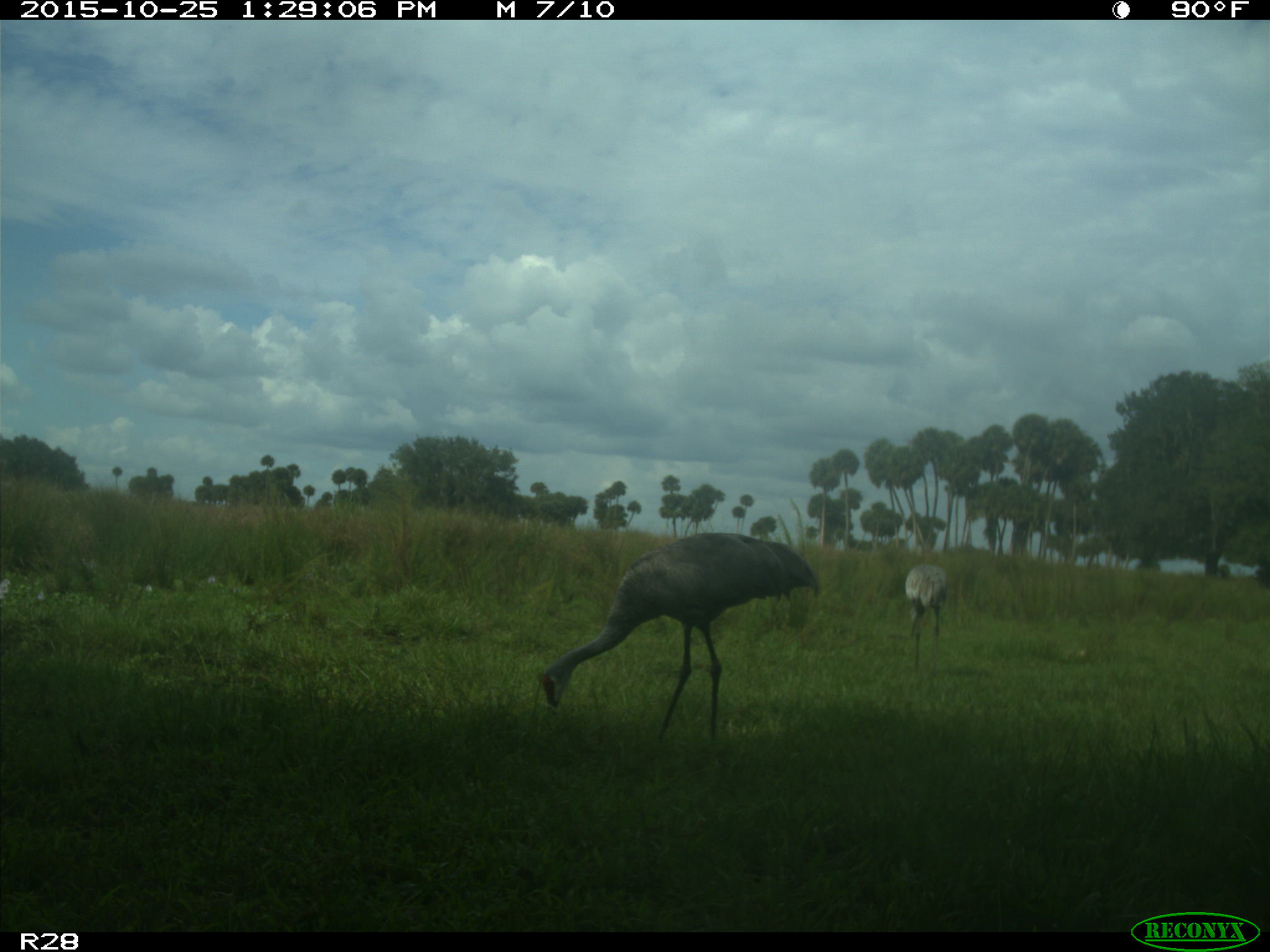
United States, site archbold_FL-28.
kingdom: Animalia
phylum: Chordata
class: Aves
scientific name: Aves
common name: birds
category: unidentified bird